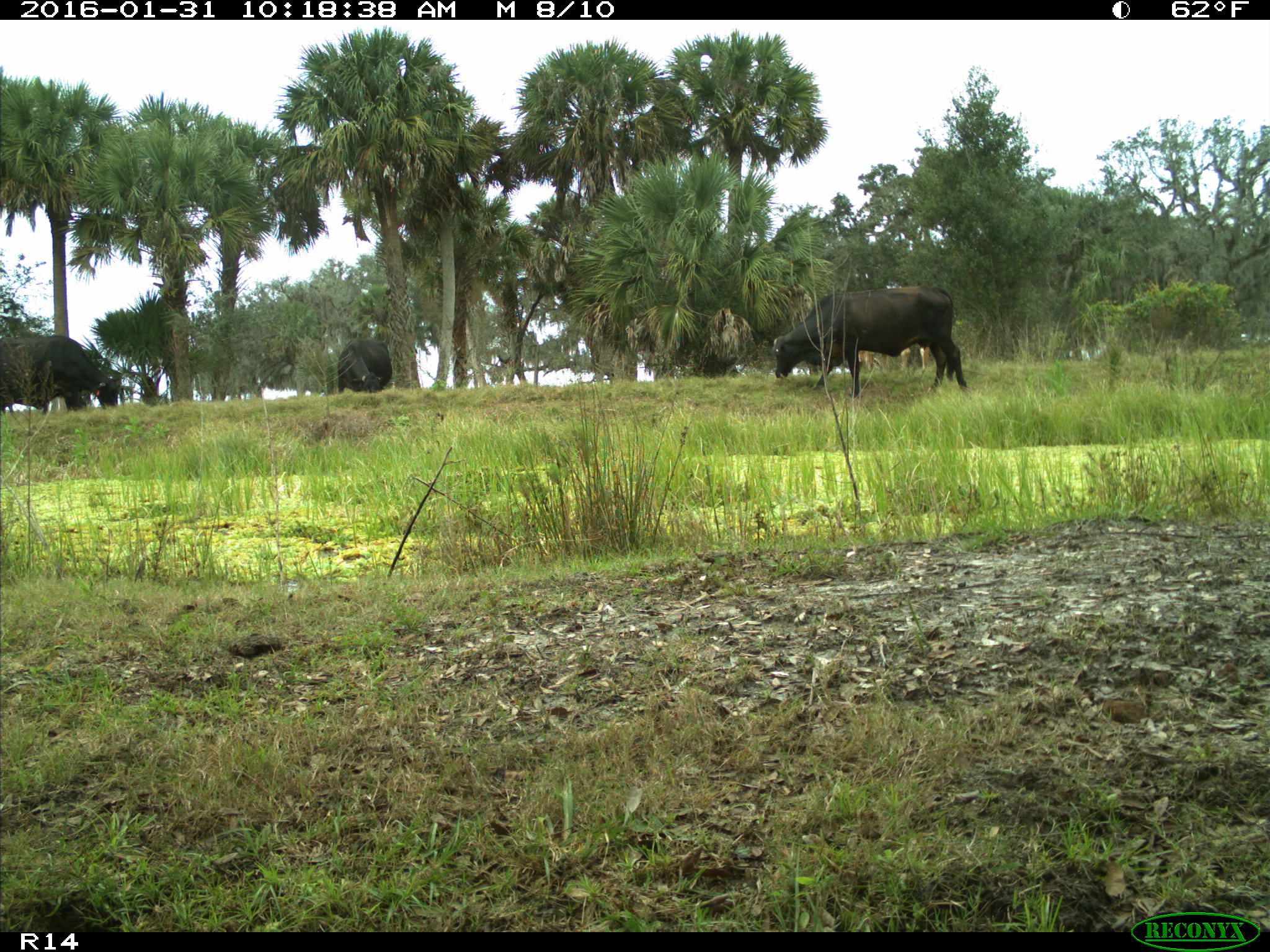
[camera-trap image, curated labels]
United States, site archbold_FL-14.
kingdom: Animalia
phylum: Chordata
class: Mammalia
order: Artiodactyla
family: Bovidae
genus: Bos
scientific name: Bos taurus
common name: domestic cow